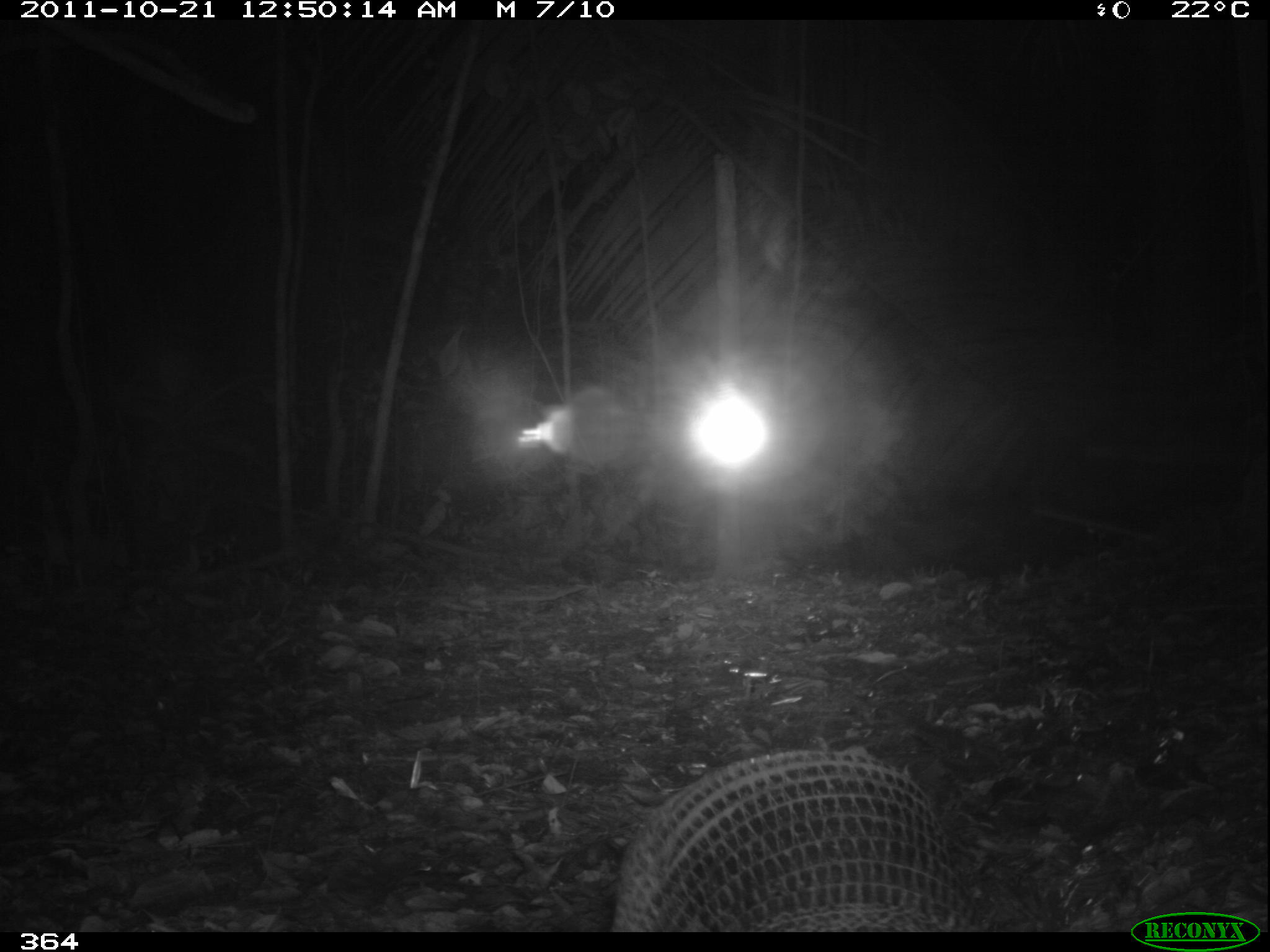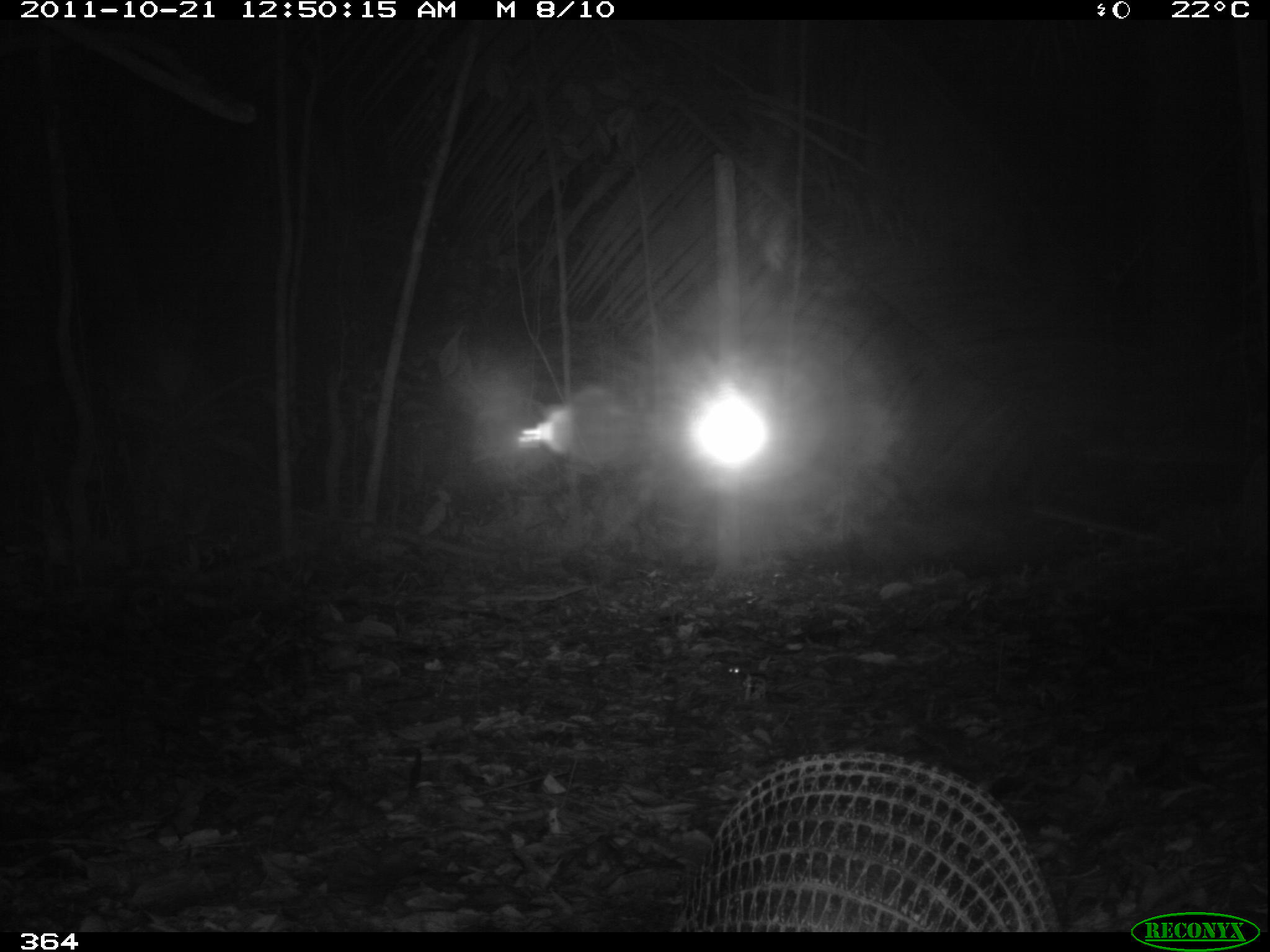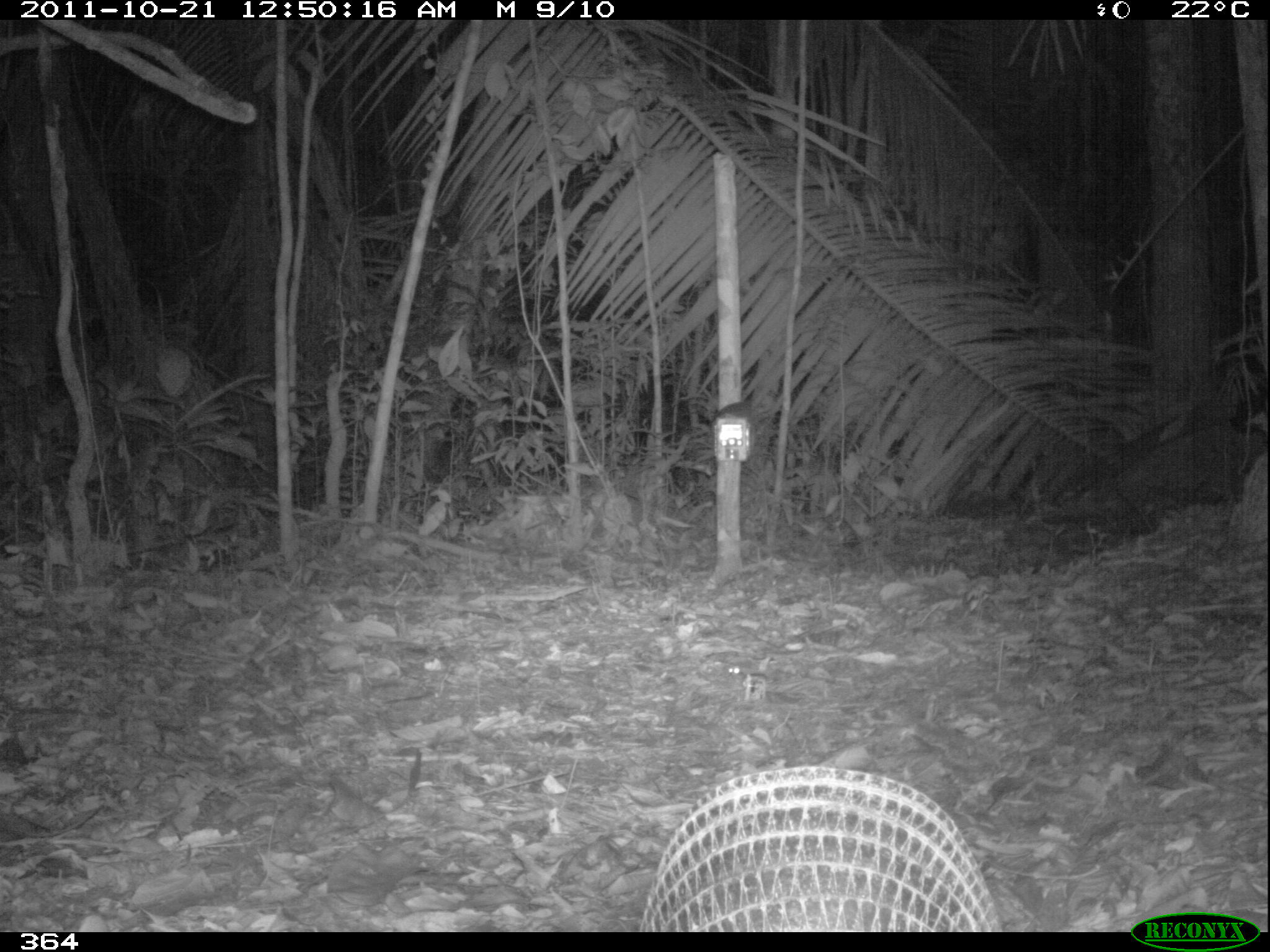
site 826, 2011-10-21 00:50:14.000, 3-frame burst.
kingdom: Animalia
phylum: Chordata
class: Mammalia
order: Cingulata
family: Chlamyphoridae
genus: Priodontes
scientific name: Priodontes maximus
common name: giant armadillo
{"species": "Priodontes maximus (giant armadillo)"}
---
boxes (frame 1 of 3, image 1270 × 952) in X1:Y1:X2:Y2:
priodontes maximus: 613:749:978:933